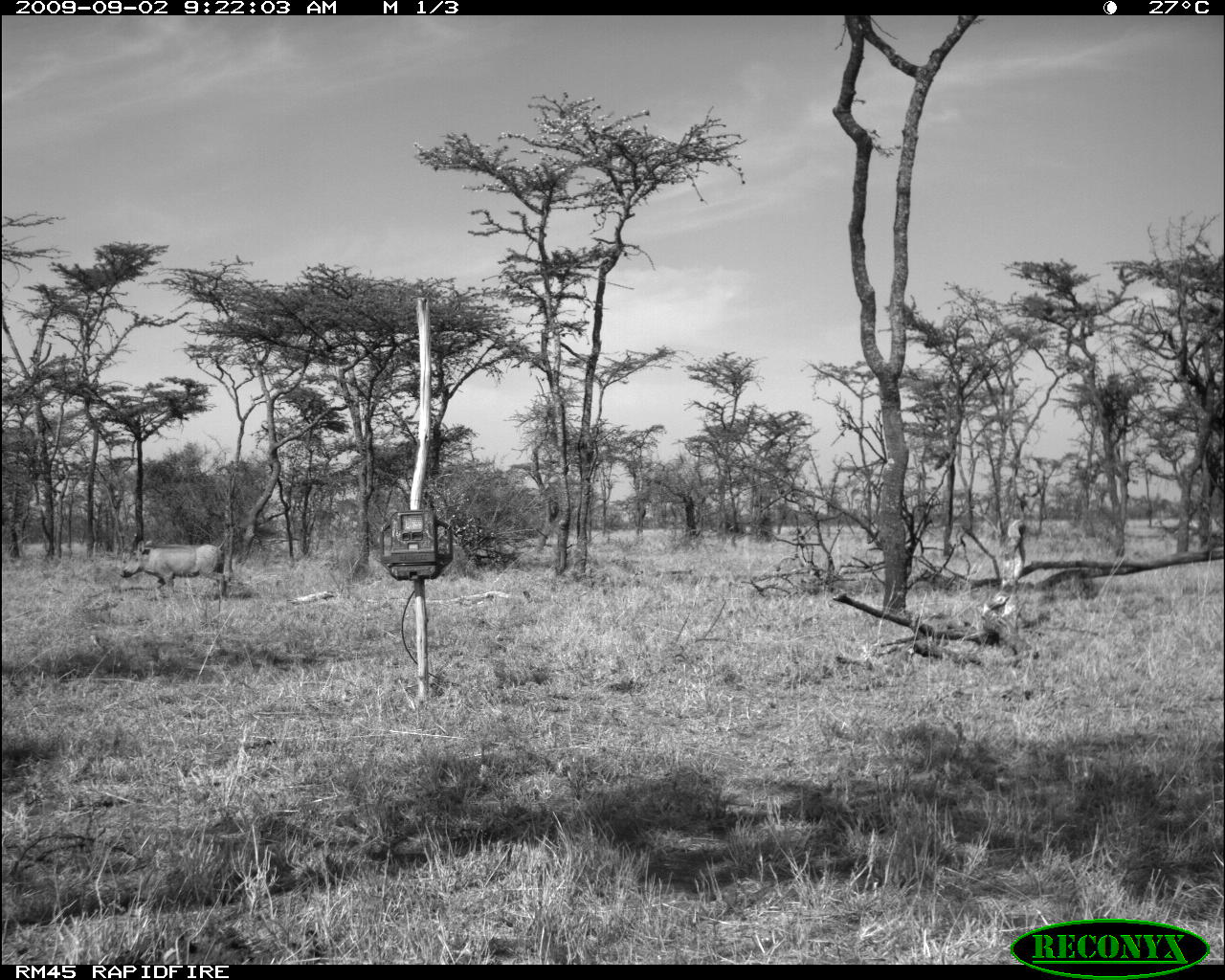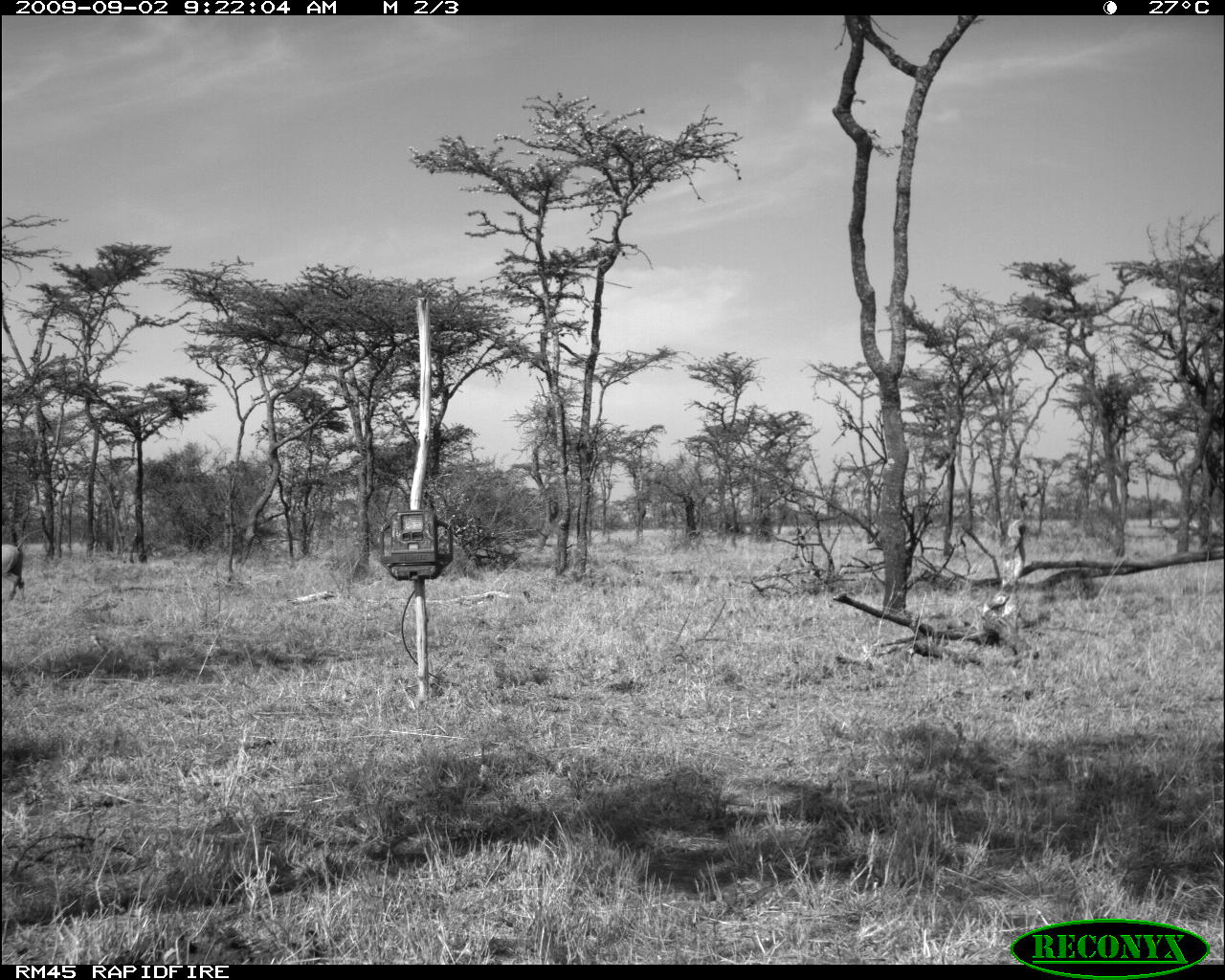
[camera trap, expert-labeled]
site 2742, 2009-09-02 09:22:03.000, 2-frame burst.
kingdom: Animalia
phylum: Chordata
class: Mammalia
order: Artiodactyla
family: Suidae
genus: Phacochoerus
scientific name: Phacochoerus africanus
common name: common warthog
Phacochoerus africanus (common warthog), count 1.